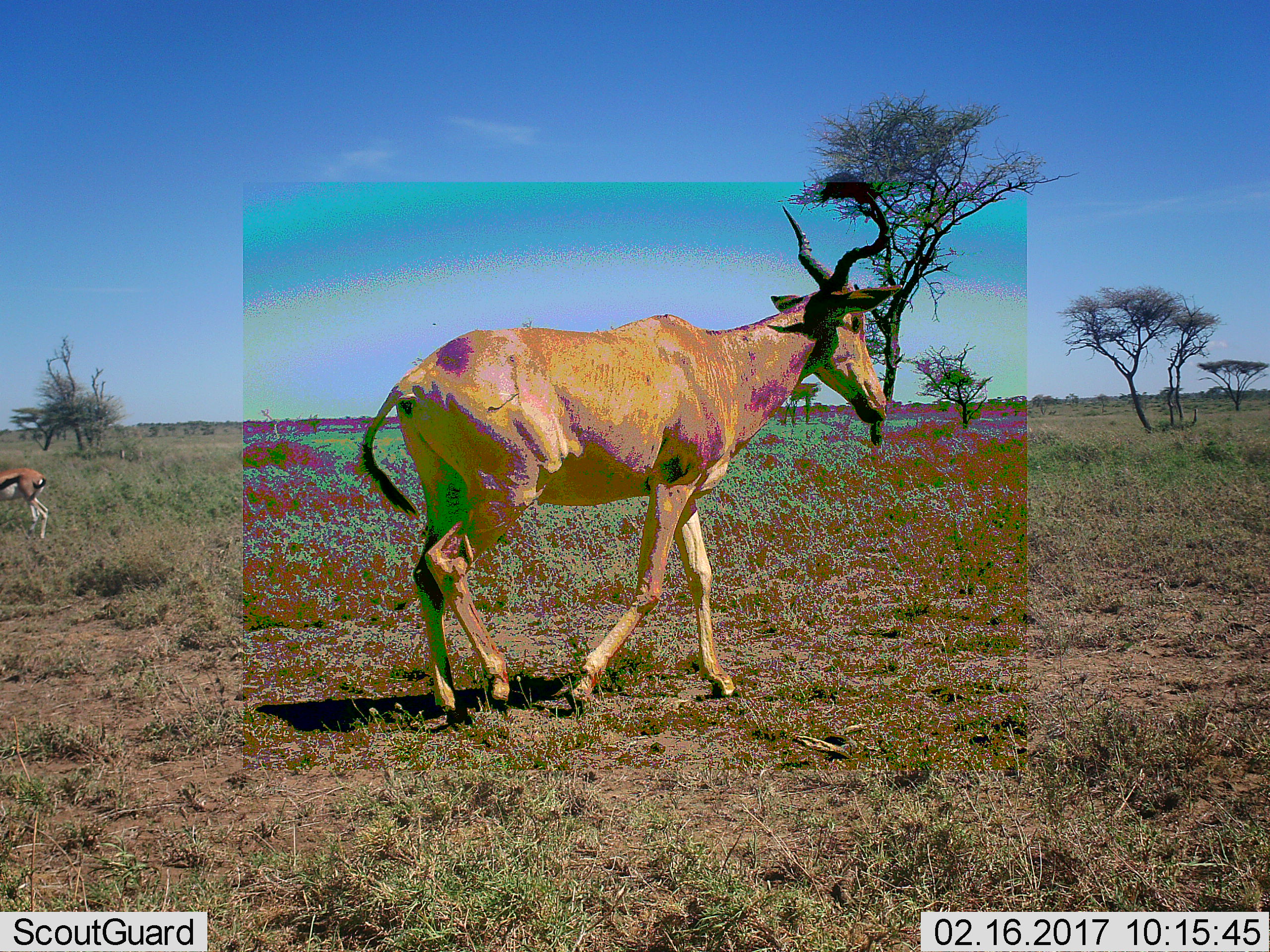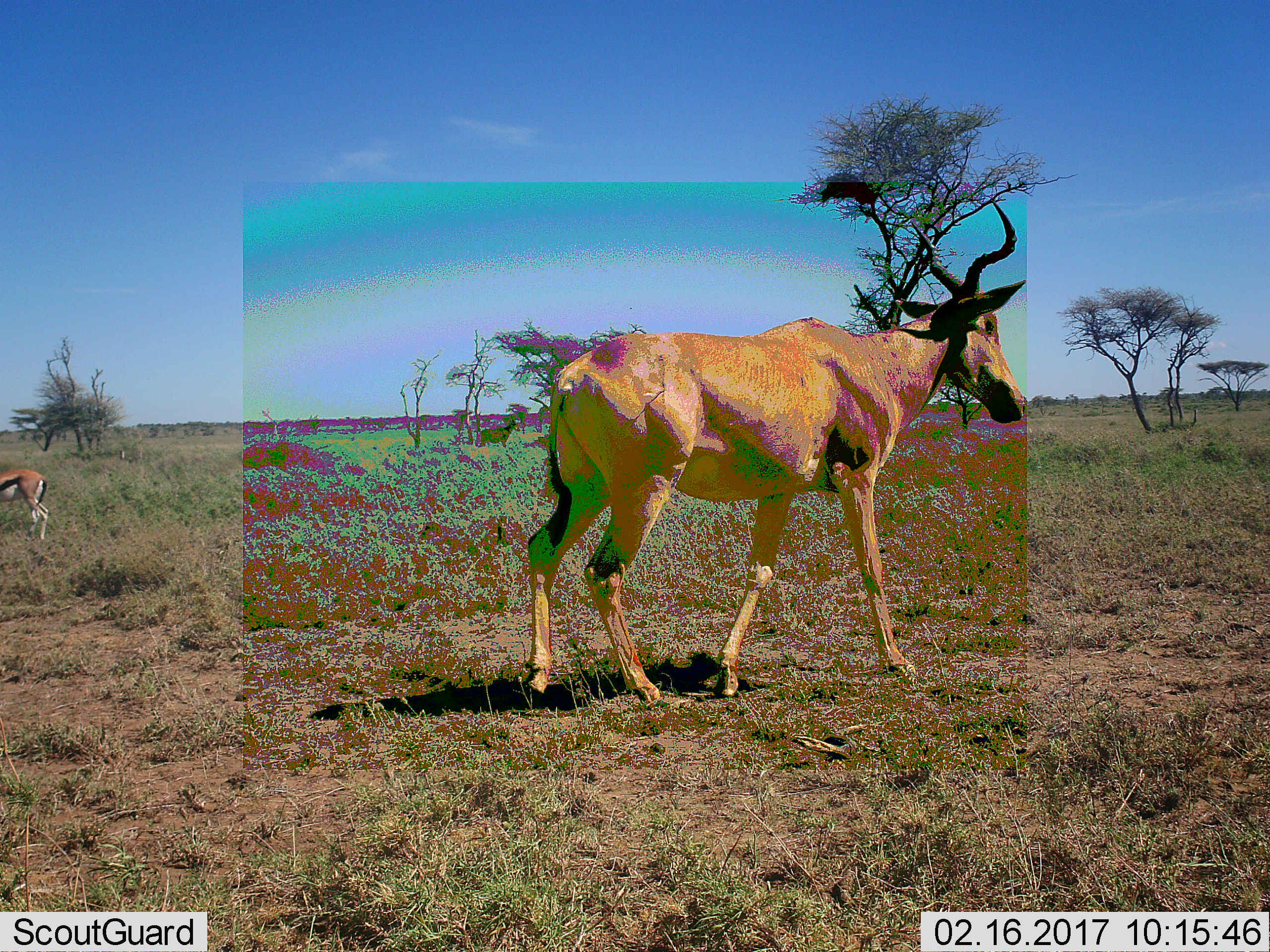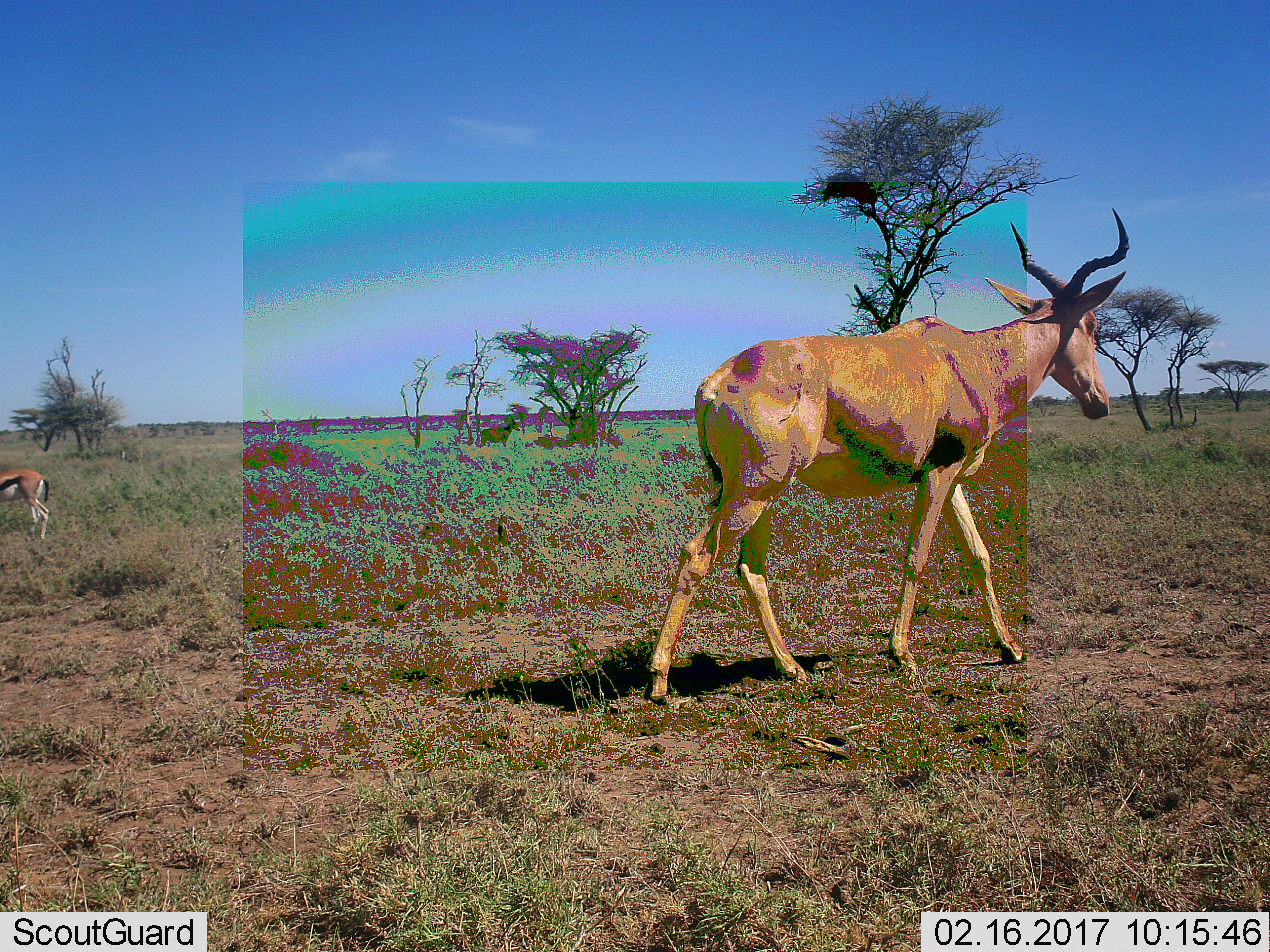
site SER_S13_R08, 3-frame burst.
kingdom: Animalia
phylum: Chordata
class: Mammalia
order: Artiodactyla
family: Bovidae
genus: Alcelaphus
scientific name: Alcelaphus buselaphus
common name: hartebeest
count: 1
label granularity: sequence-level